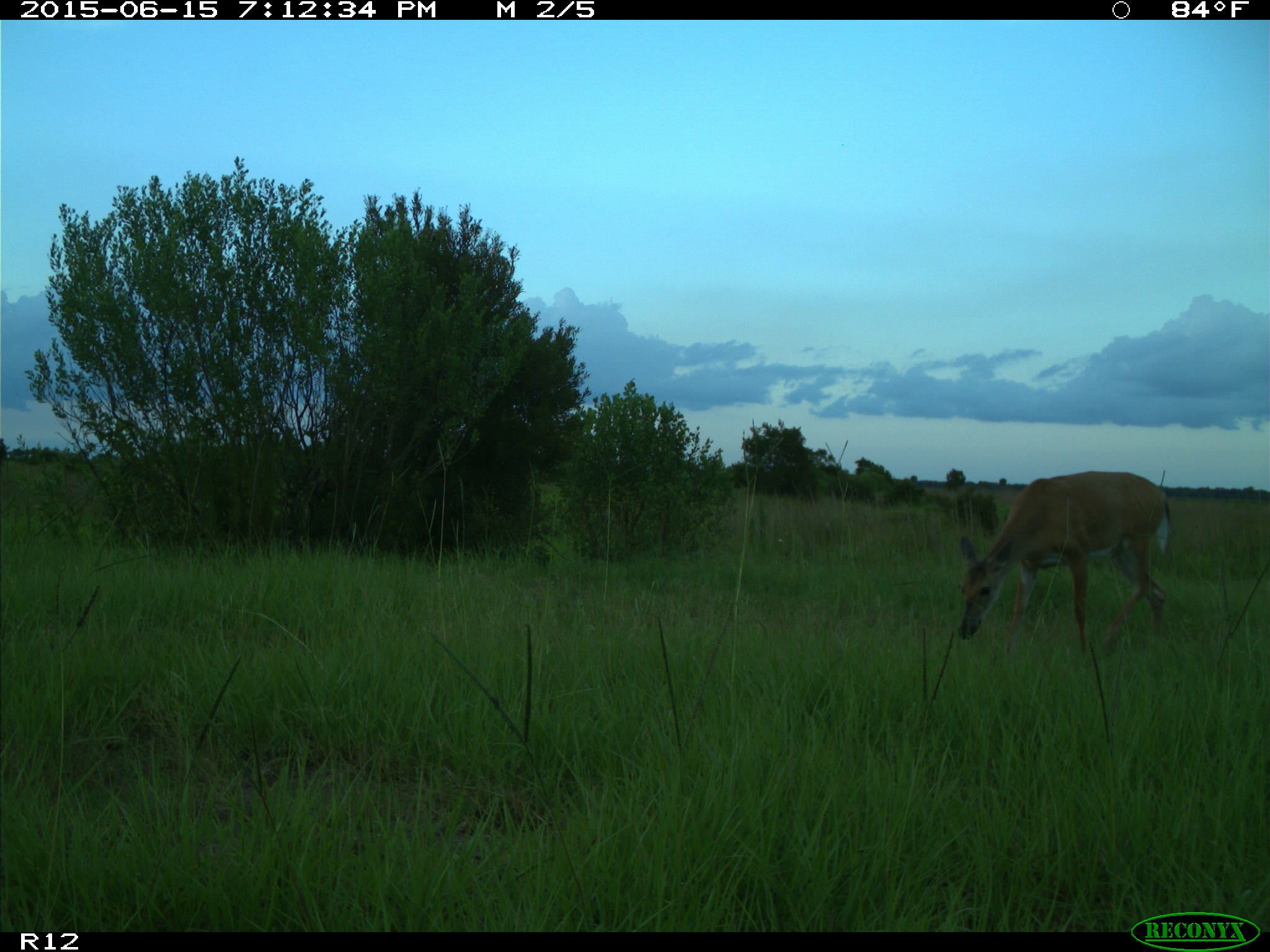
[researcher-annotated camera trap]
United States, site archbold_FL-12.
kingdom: Animalia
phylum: Chordata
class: Mammalia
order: Artiodactyla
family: Cervidae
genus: Odocoileus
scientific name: Odocoileus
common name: deer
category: unidentified deer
Unidentified deer (deer) (Odocoileus).